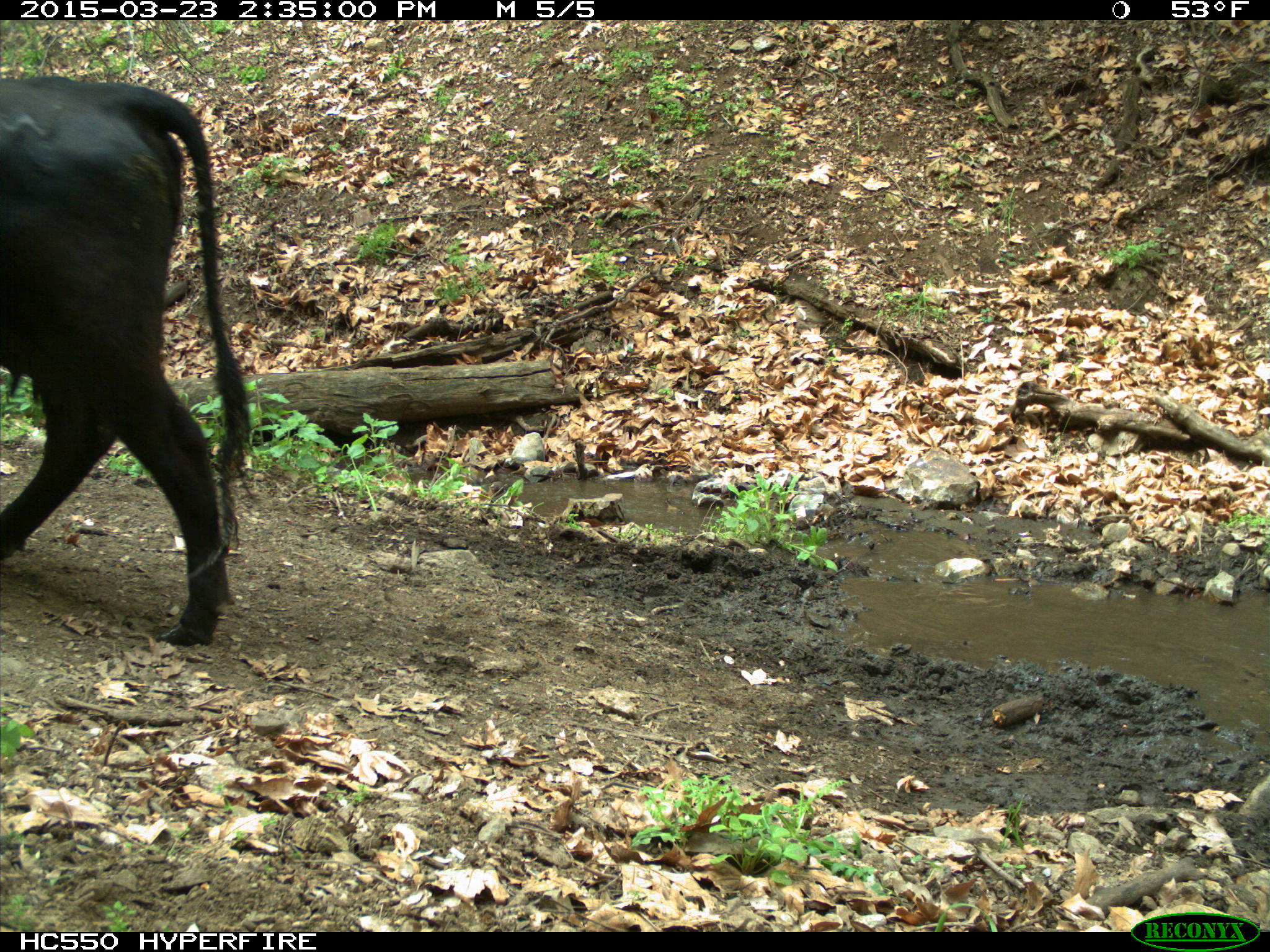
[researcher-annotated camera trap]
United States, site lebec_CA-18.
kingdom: Animalia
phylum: Chordata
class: Mammalia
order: Artiodactyla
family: Bovidae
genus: Bos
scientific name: Bos taurus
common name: domestic cow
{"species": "Bos taurus (domestic cow)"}